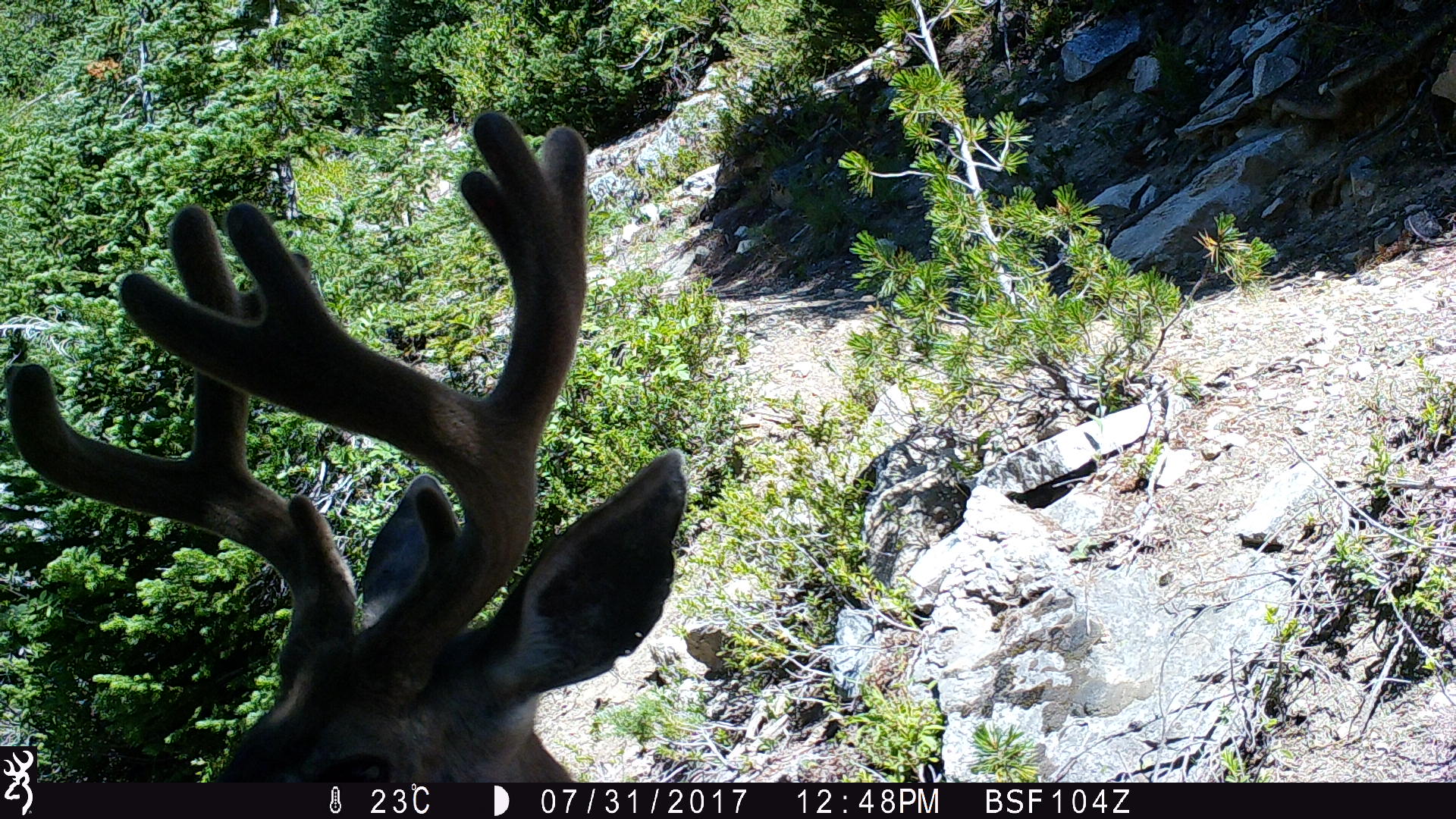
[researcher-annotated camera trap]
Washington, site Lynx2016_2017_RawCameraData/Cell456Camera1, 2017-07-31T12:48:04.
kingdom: Animalia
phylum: Chordata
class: Mammalia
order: Artiodactyla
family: Cervidae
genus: Odocoileus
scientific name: Odocoileus hemionus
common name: mule deer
Odocoileus hemionus (mule deer). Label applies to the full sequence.